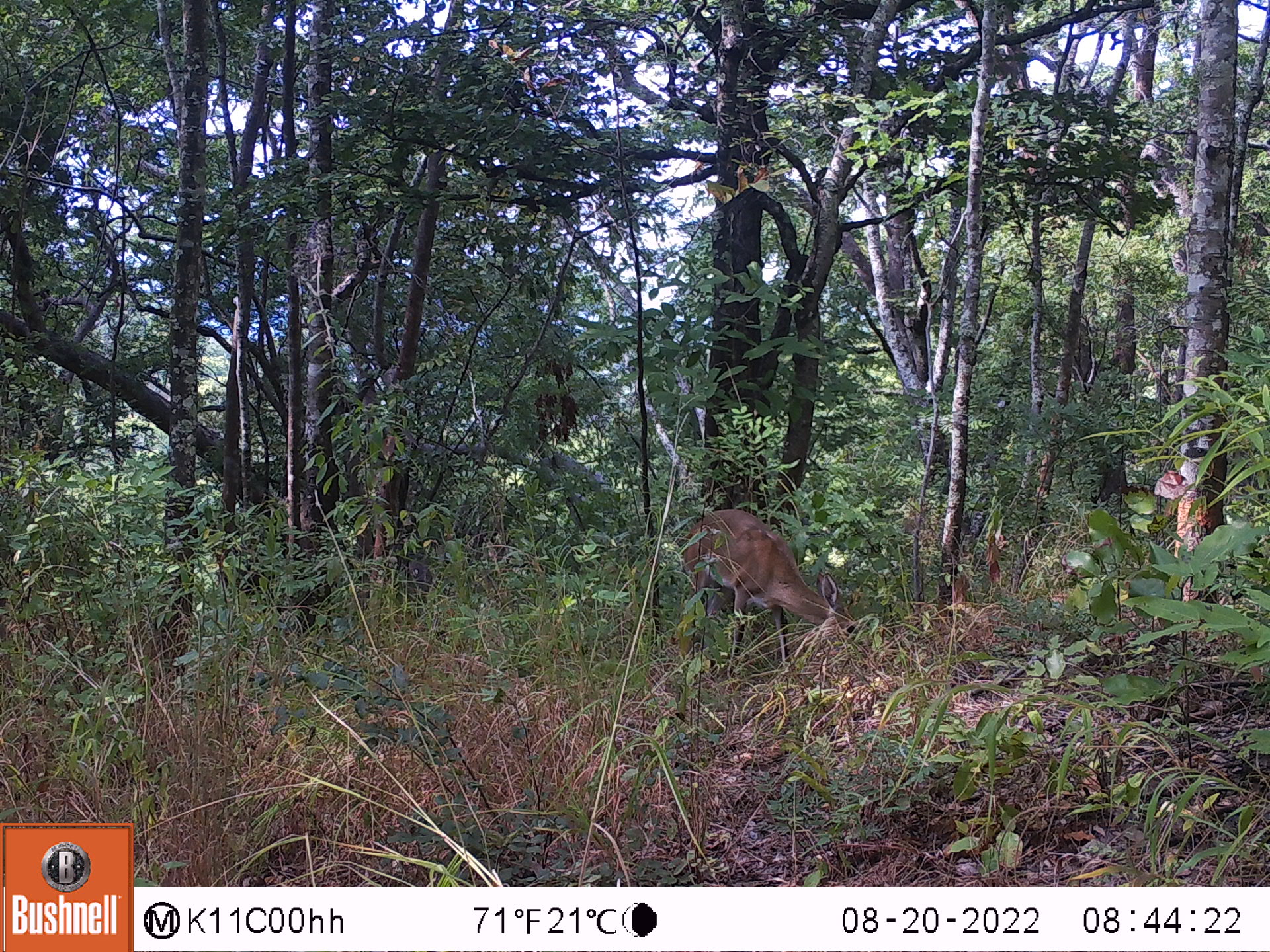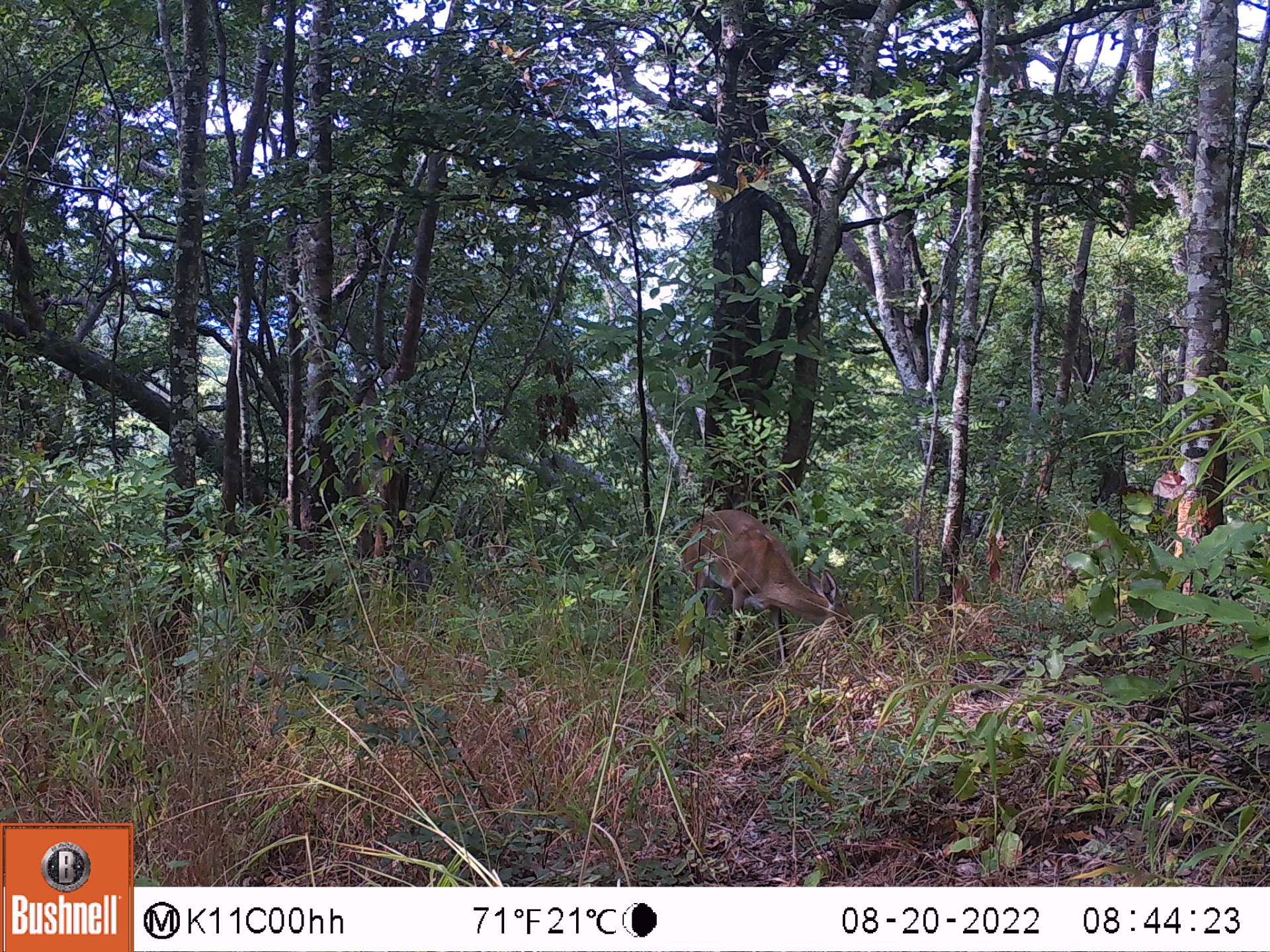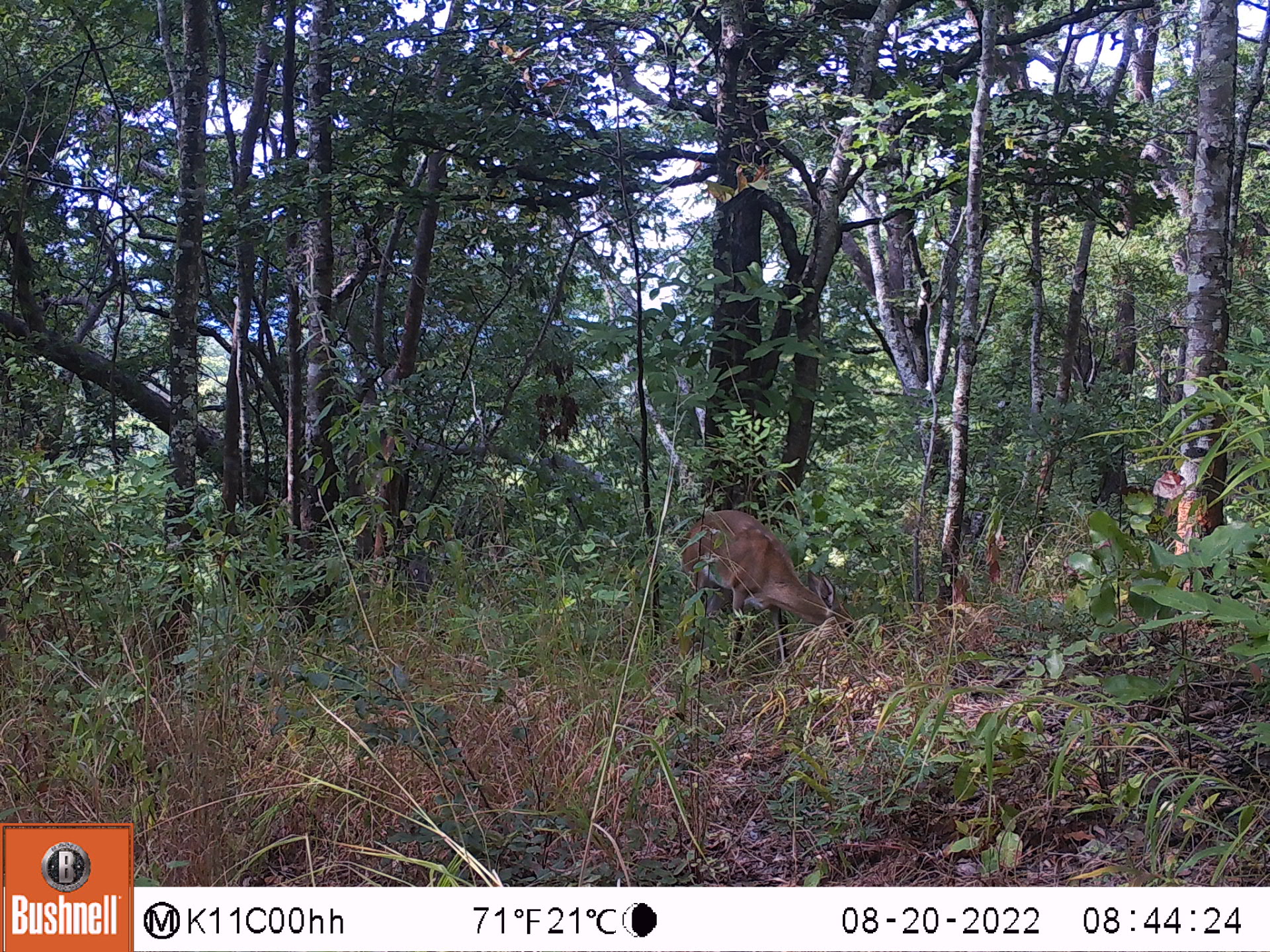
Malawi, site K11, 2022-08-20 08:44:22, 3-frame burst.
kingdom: Animalia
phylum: Chordata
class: Mammalia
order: Artiodactyla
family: Bovidae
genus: Sylvicapra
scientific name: Sylvicapra grimmia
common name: common duiker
Common duiker (Sylvicapra grimmia), count 1.